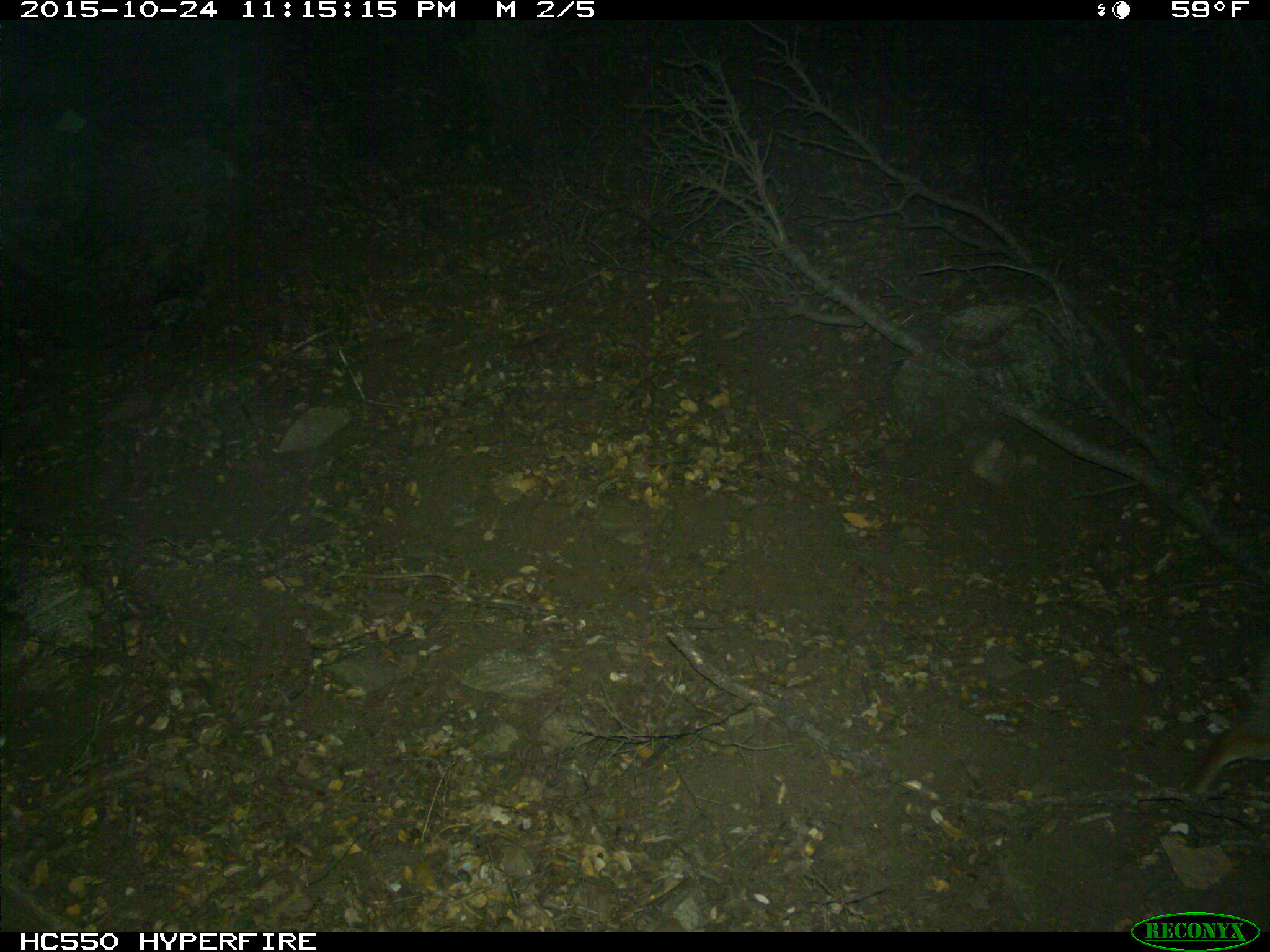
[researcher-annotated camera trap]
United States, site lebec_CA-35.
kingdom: Animalia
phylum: Chordata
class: Mammalia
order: Carnivora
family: Canidae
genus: Urocyon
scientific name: Urocyon cinereoargenteus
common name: gray fox